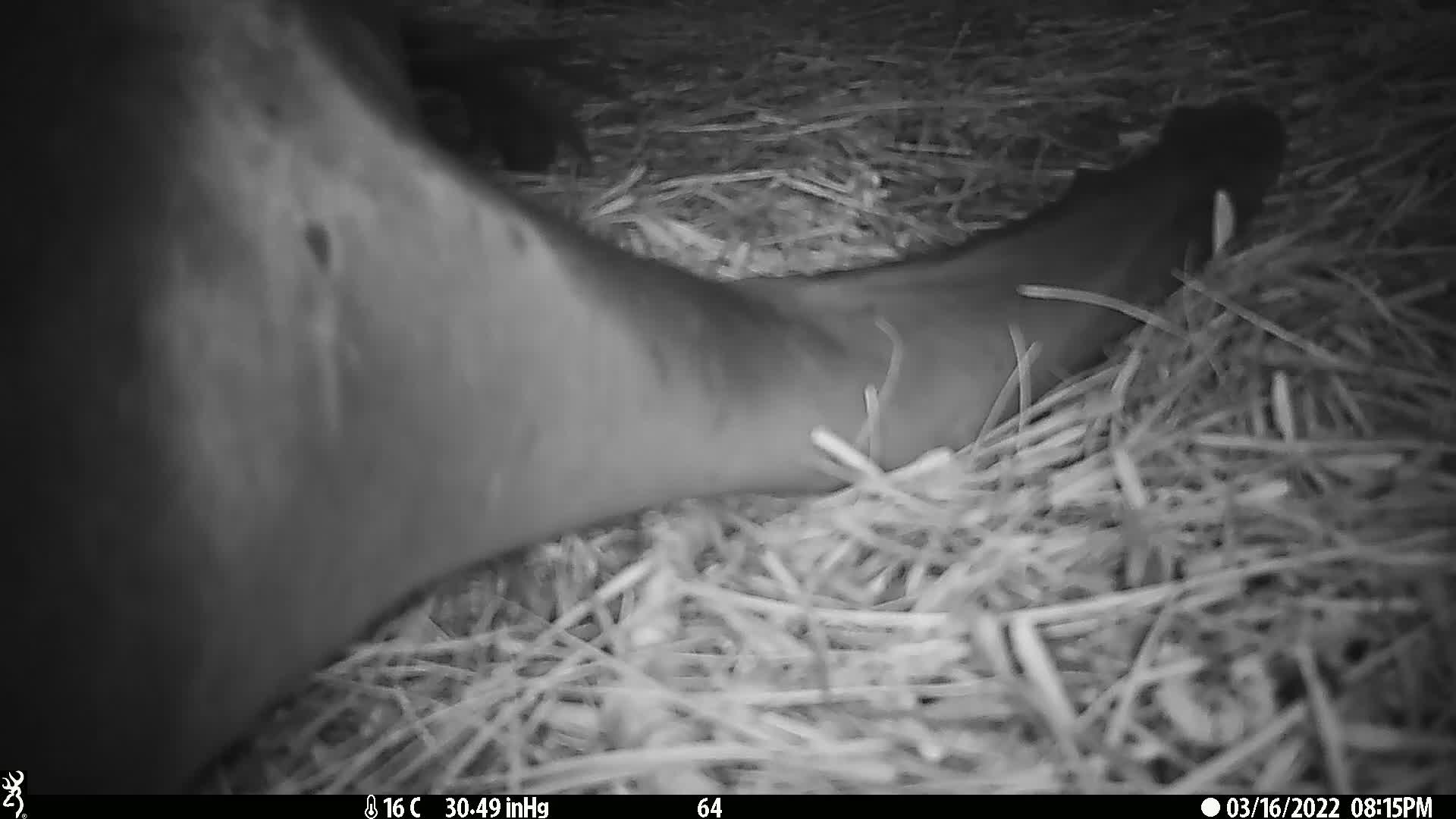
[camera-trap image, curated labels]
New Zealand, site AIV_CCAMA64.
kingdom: Animalia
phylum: Chordata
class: Mammalia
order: Carnivora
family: Otariidae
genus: Phocarctos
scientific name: Phocarctos hookeri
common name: new zealand sea lion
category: sealion